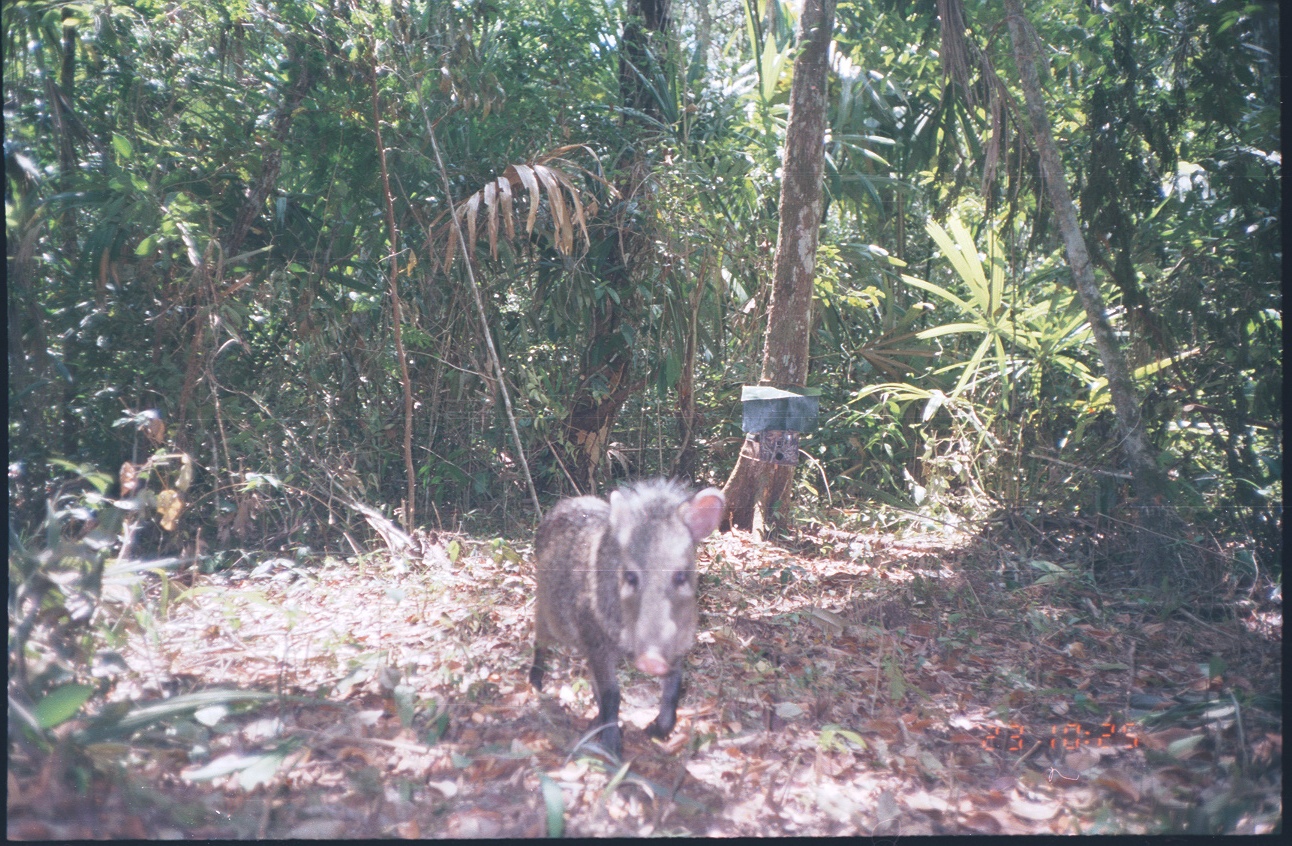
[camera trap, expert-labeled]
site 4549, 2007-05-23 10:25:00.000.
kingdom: Animalia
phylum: Chordata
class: Mammalia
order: Artiodactyla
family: Tayassuidae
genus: Pecari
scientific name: Pecari tajacu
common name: collared peccary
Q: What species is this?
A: Pecari tajacu (collared peccary).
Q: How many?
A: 1.